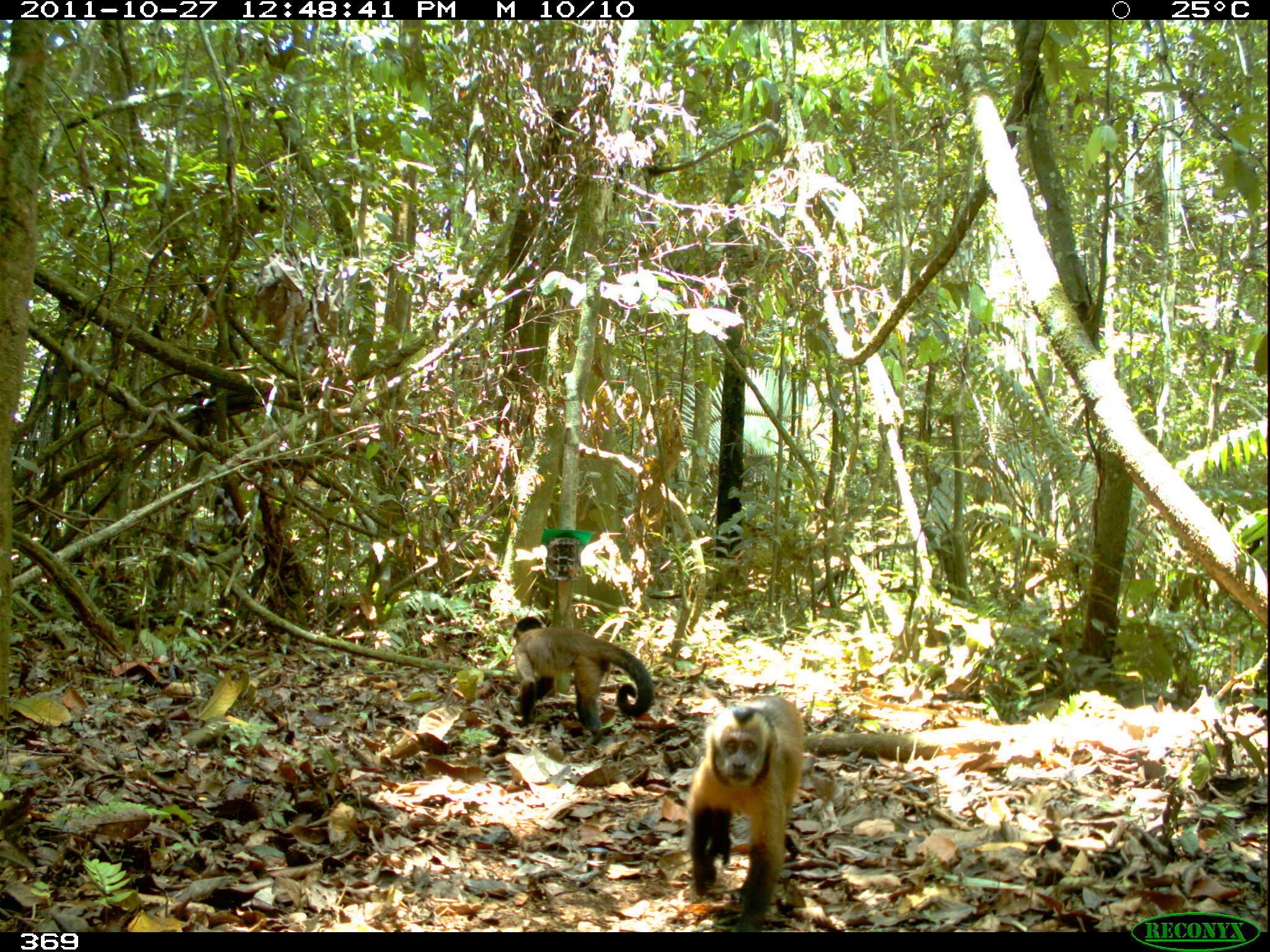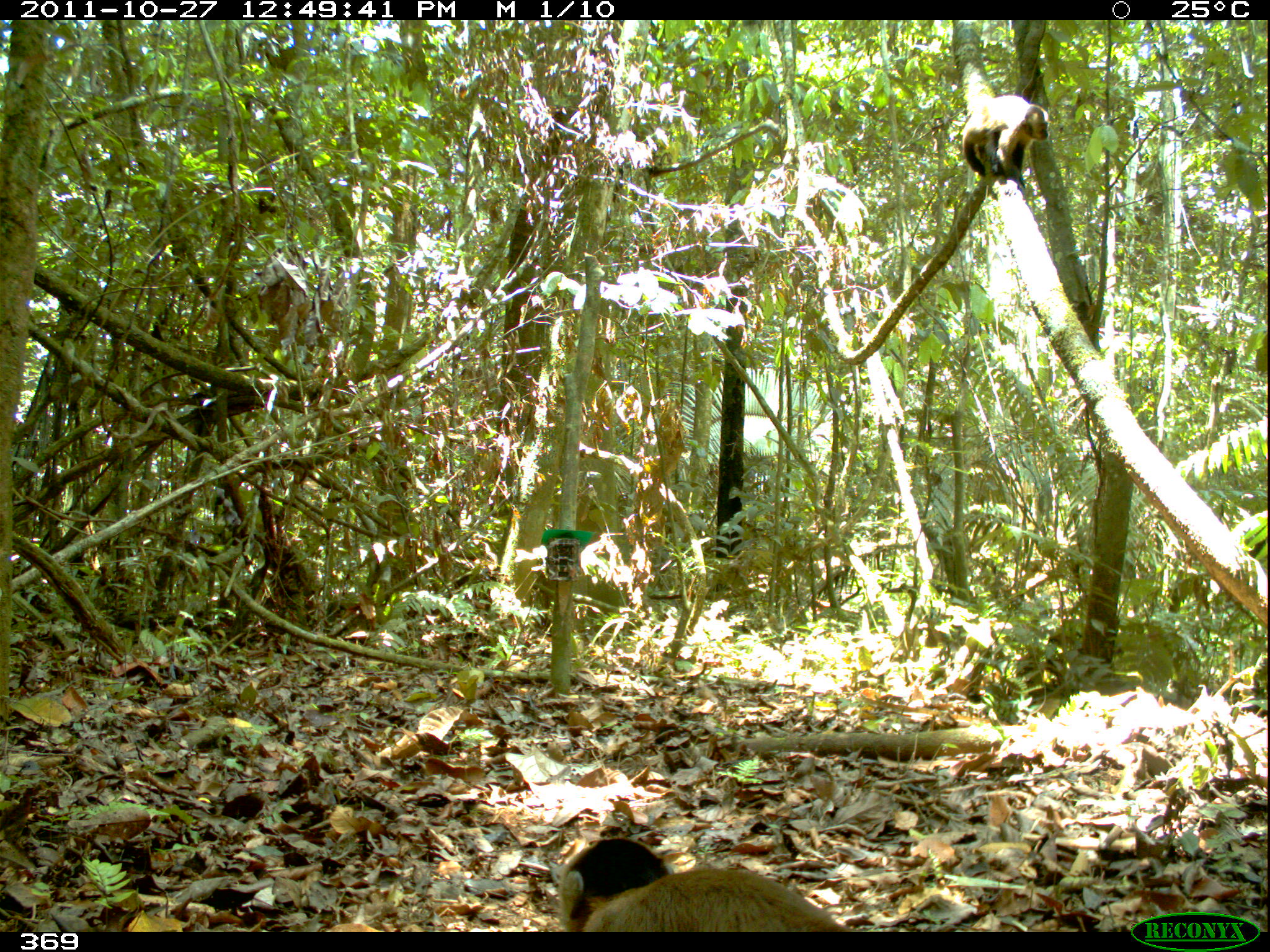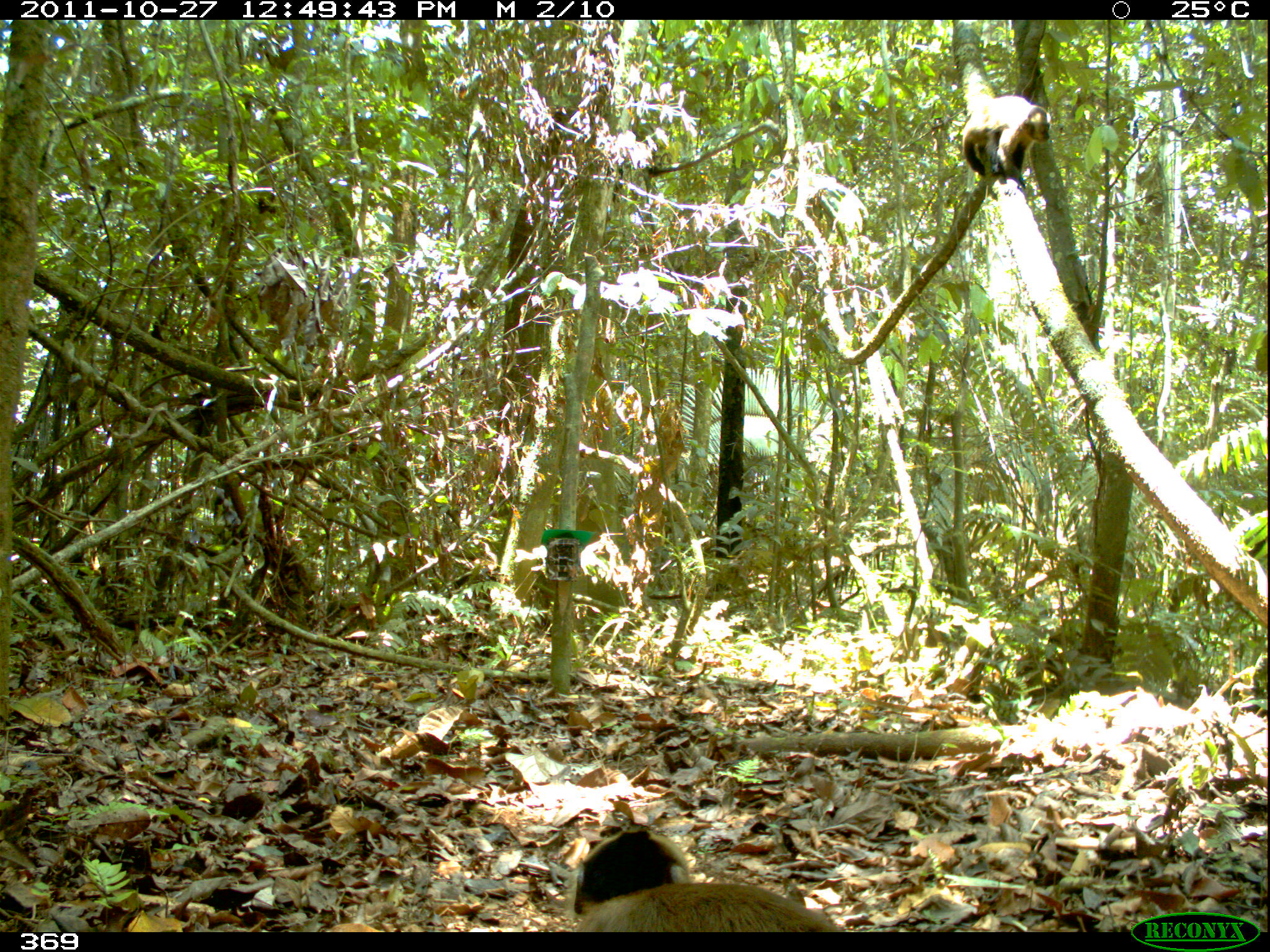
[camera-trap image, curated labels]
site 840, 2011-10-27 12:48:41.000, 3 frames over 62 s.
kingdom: Animalia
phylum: Chordata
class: Mammalia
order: Primates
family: Cebidae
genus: Sapajus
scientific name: Sapajus apella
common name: brown capuchin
Sapajus apella (brown capuchin).